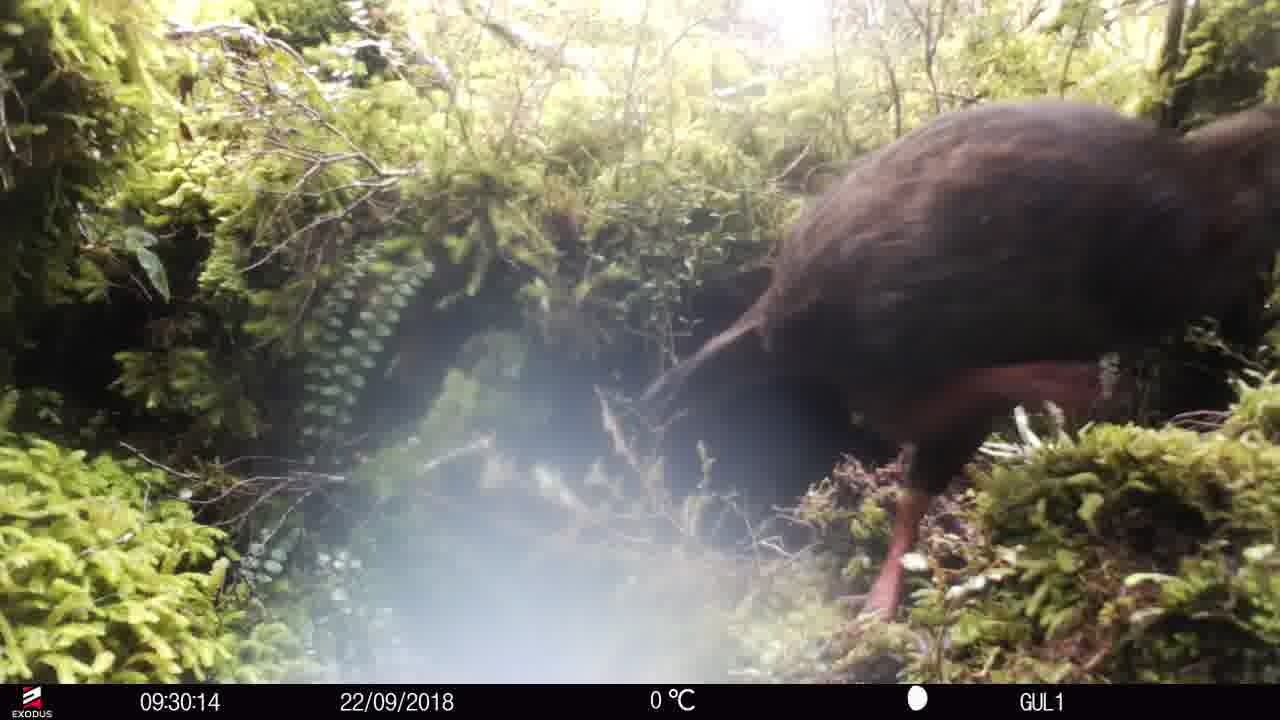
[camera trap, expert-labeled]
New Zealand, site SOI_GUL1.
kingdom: Animalia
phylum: Chordata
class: Aves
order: Gruiformes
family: Rallidae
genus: Gallirallus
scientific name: Gallirallus australis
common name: weka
Weka (Gallirallus australis).